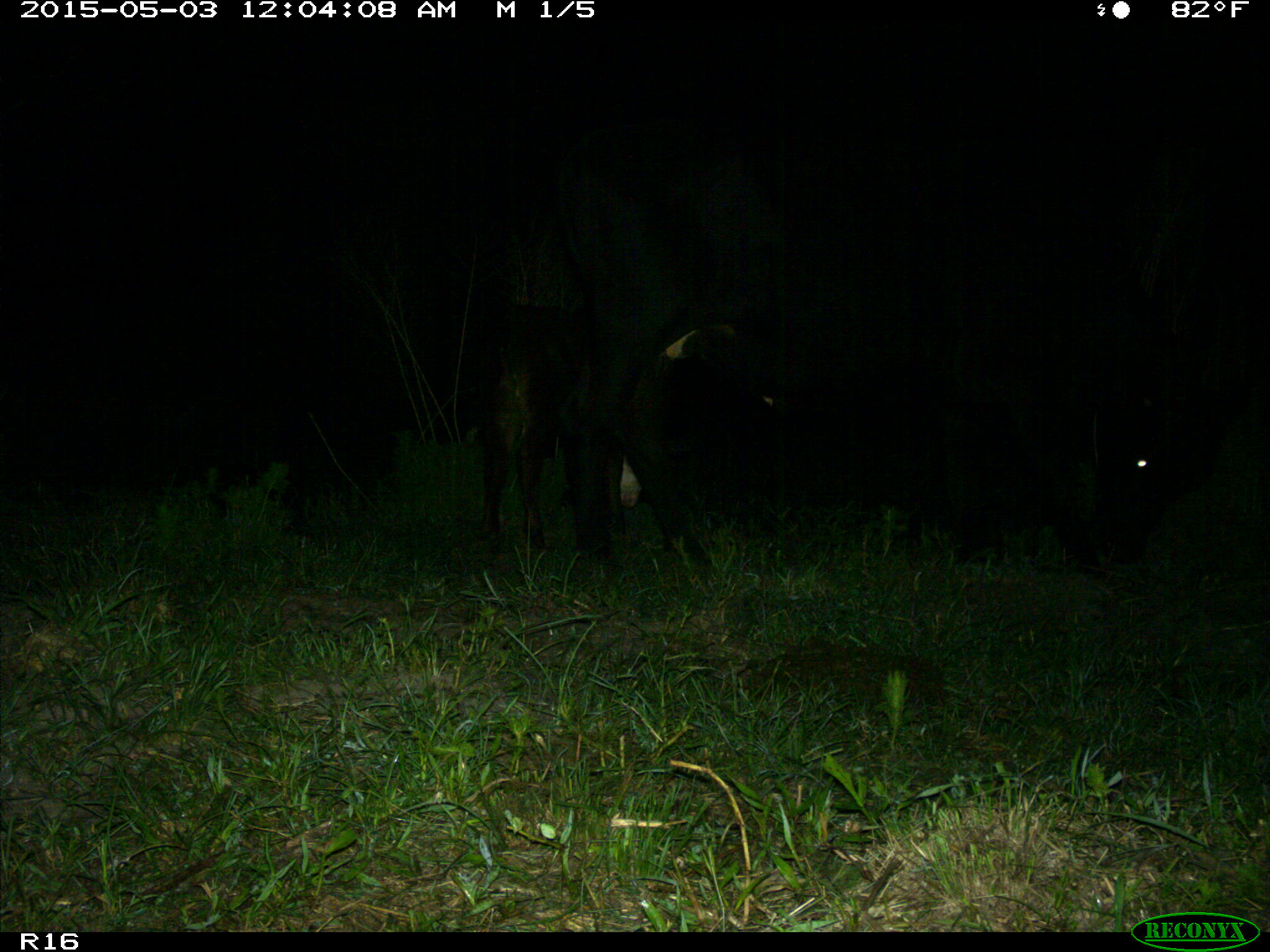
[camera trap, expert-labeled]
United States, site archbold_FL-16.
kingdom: Animalia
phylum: Chordata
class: Mammalia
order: Artiodactyla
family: Bovidae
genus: Bos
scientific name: Bos taurus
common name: domestic cow